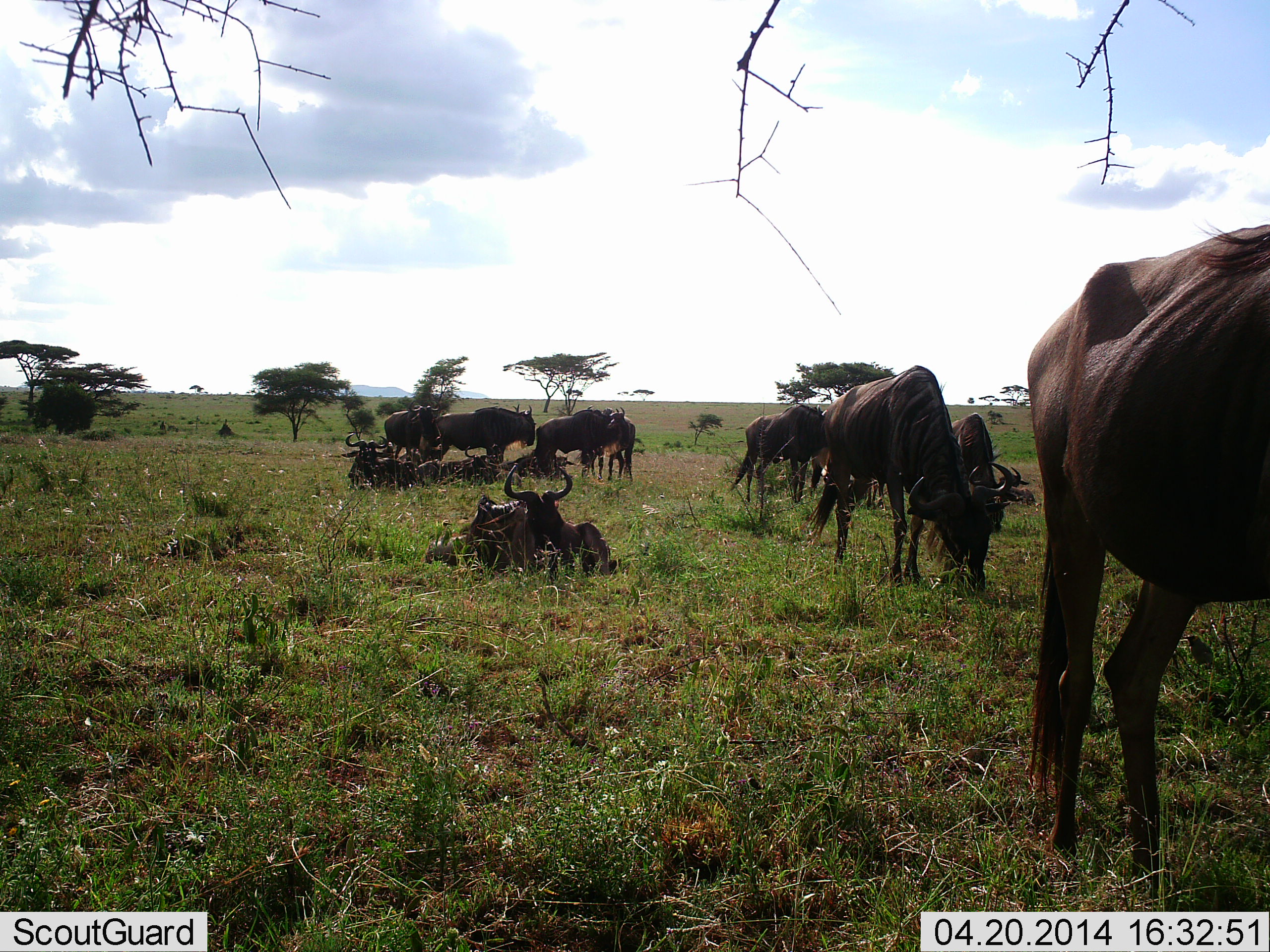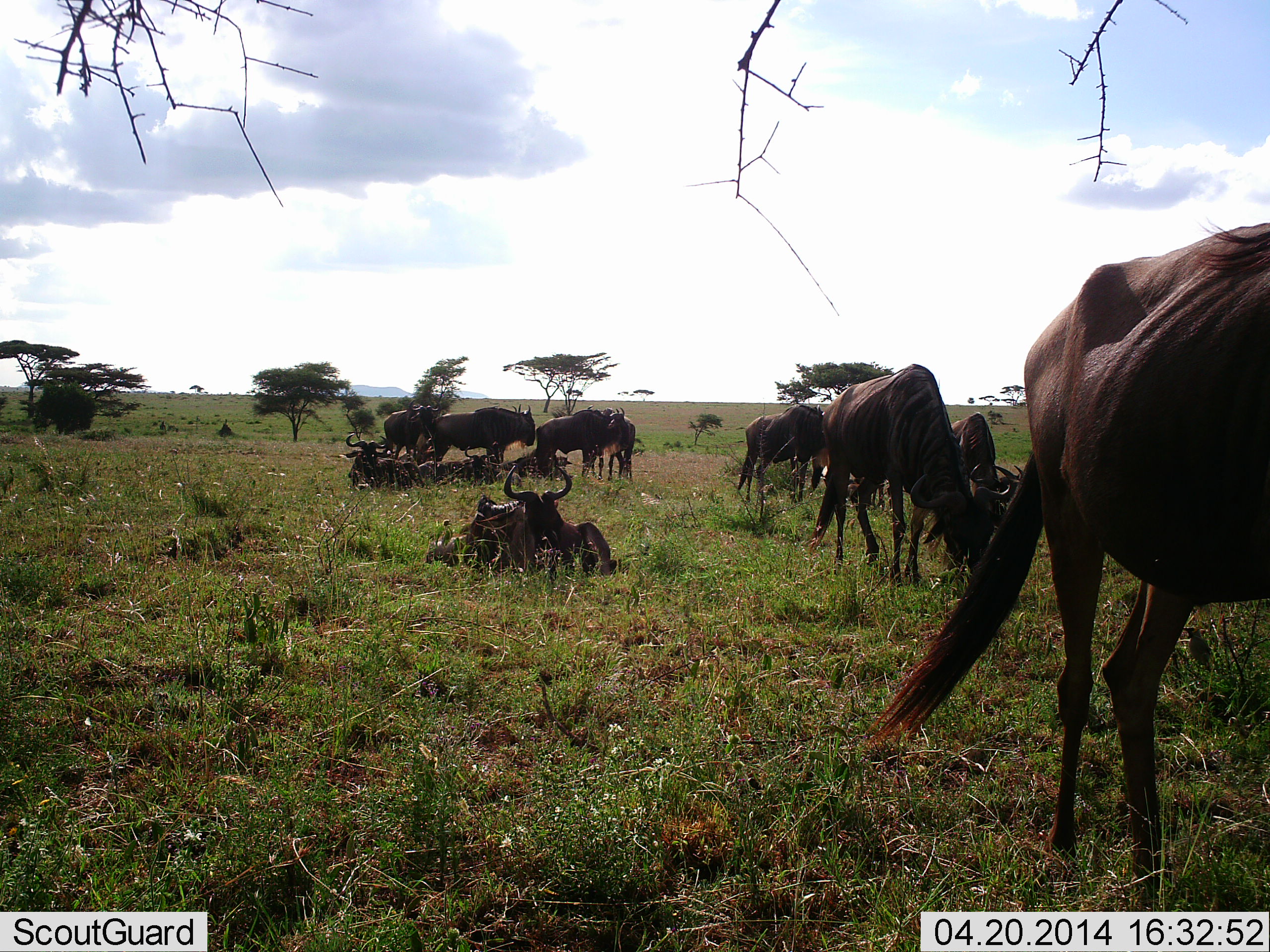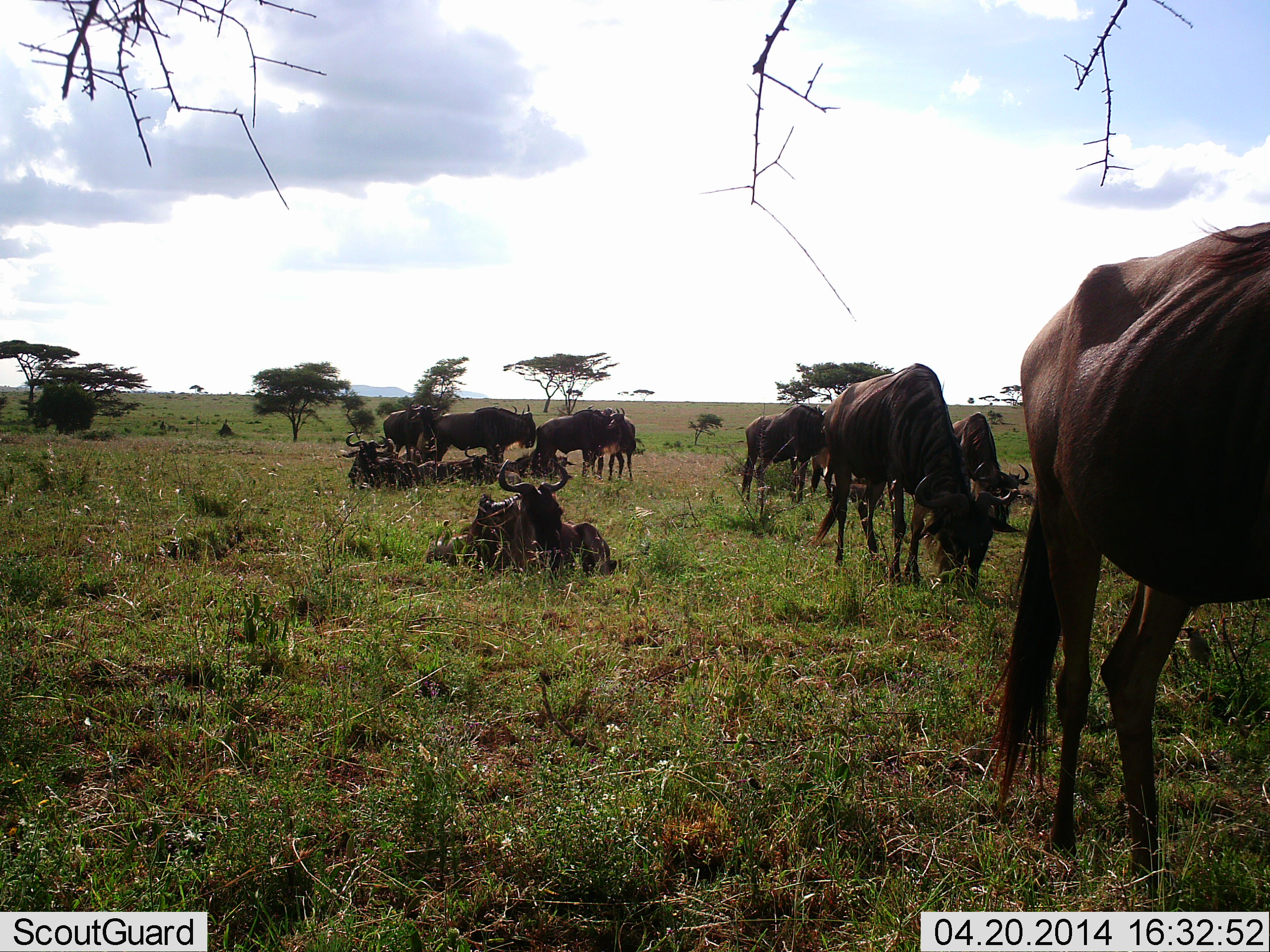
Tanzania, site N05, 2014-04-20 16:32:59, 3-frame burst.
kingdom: Animalia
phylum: Chordata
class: Mammalia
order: Artiodactyla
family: Bovidae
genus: Connochaetes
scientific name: Connochaetes taurinus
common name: blue wildebeest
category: wildebeest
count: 11-50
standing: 60%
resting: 92%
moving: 8%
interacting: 13%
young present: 2%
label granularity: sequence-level